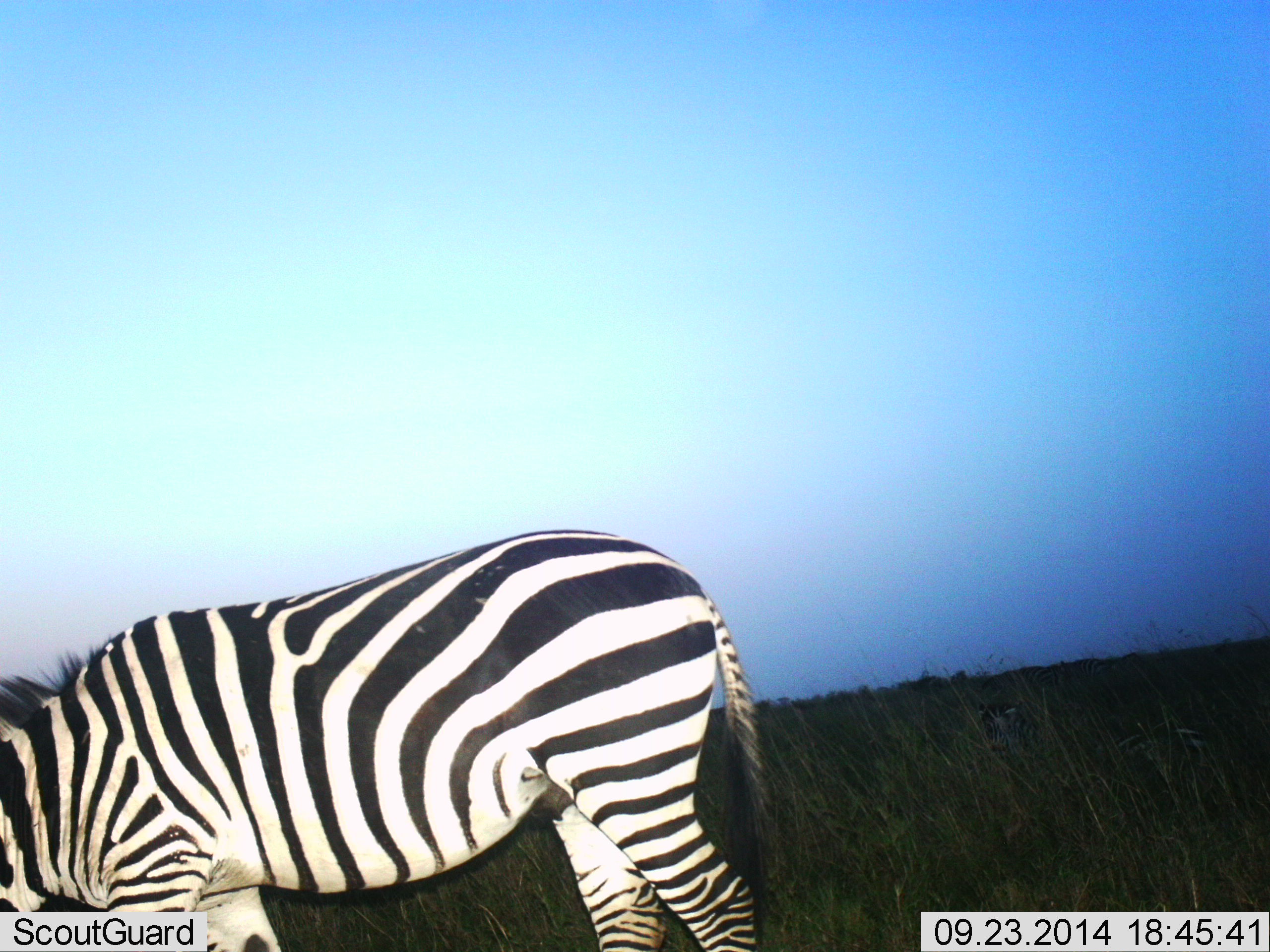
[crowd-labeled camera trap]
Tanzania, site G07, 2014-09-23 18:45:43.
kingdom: Animalia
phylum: Chordata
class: Mammalia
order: Perissodactyla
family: Equidae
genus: Equus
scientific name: Equus quagga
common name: plains zebra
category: zebra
Zebra (plains zebra) (Equus quagga), count 1. Behavior (volunteer vote fractions): standing 50%, resting 10%, moving 0%, interacting 0%. Young present (vote fraction): 0%. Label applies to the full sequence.